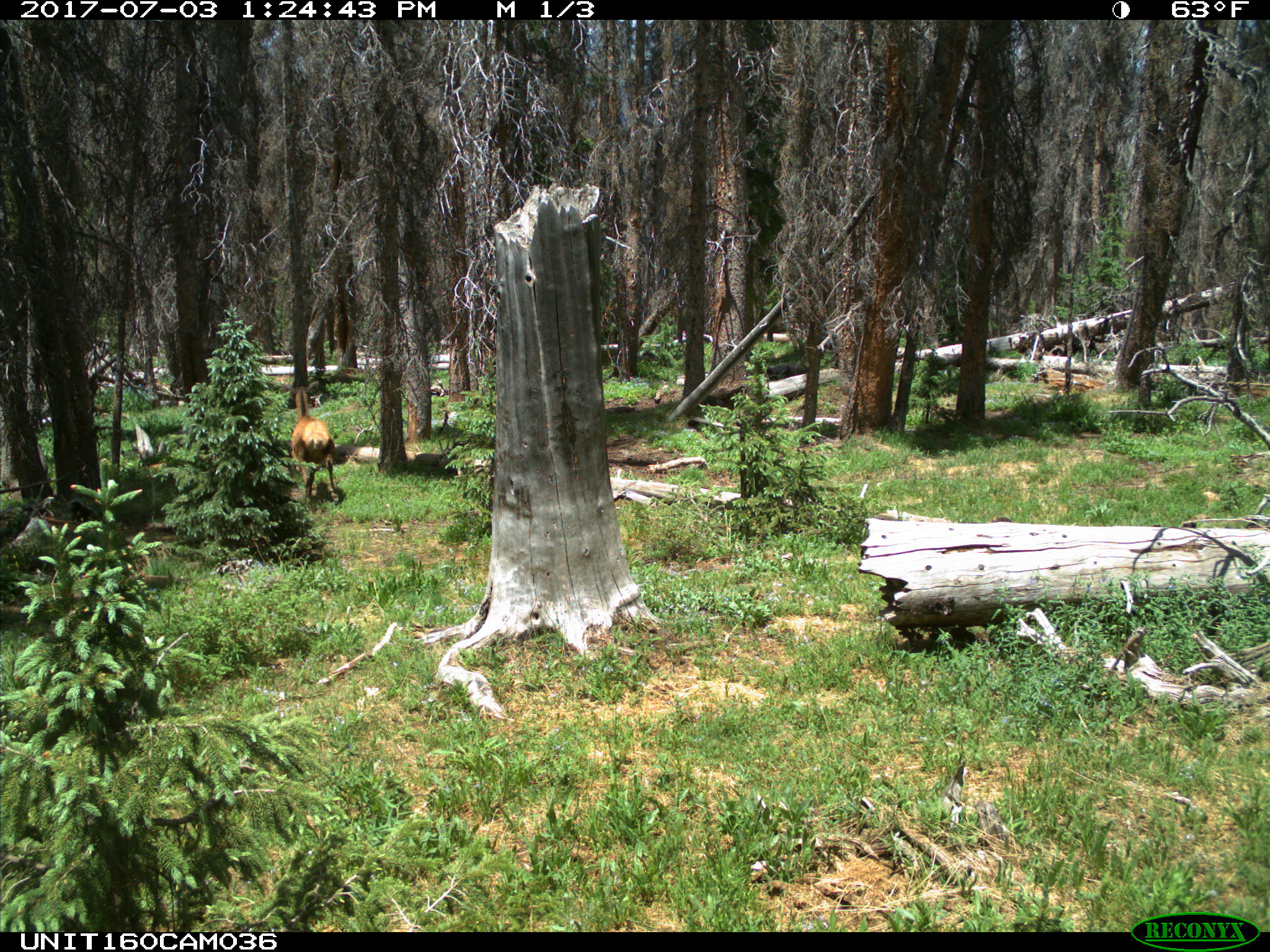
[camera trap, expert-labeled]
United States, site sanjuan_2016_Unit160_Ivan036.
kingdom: Animalia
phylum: Chordata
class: Mammalia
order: Artiodactyla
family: Cervidae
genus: Cervus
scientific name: Cervus elaphus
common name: red deer